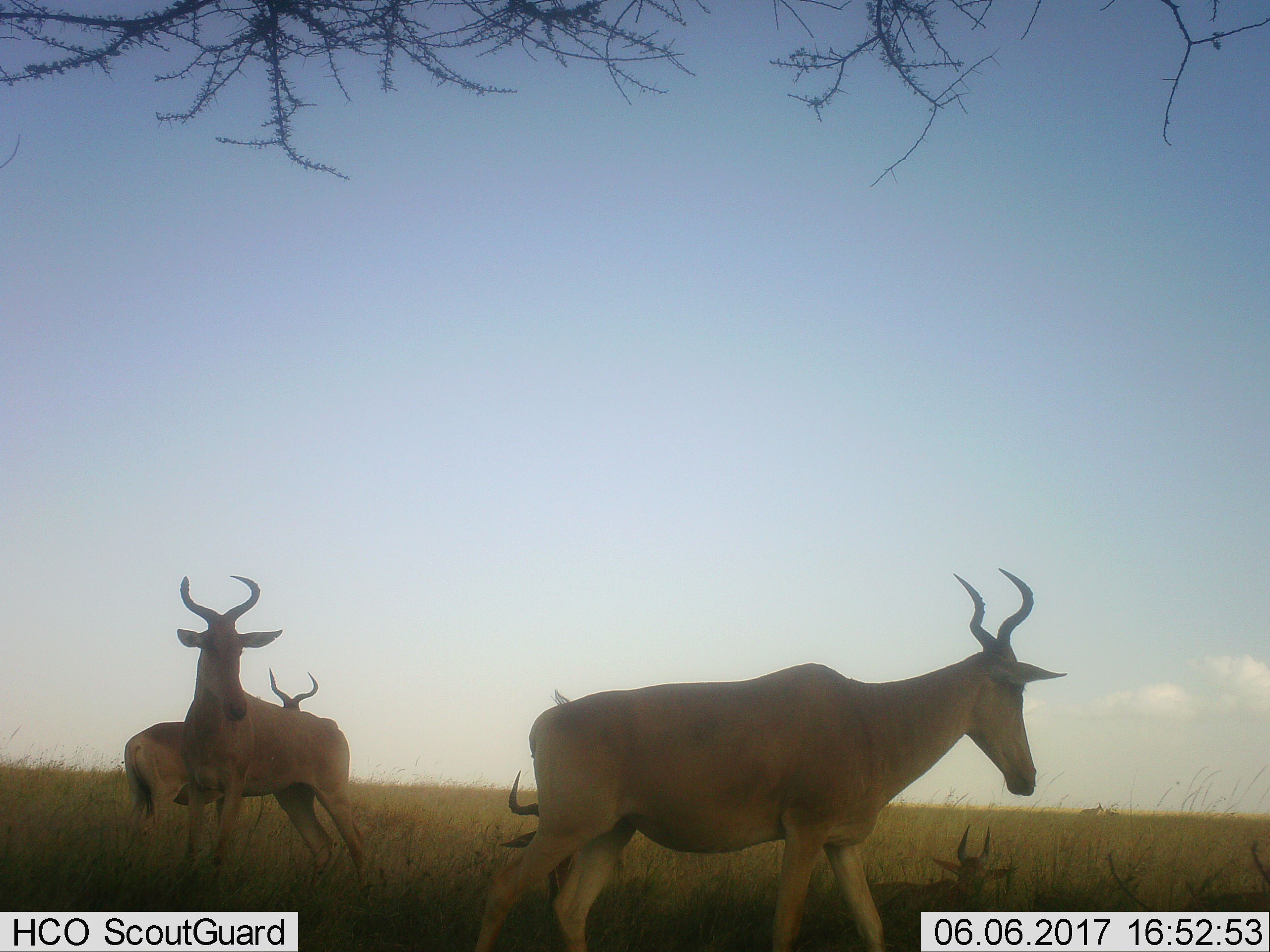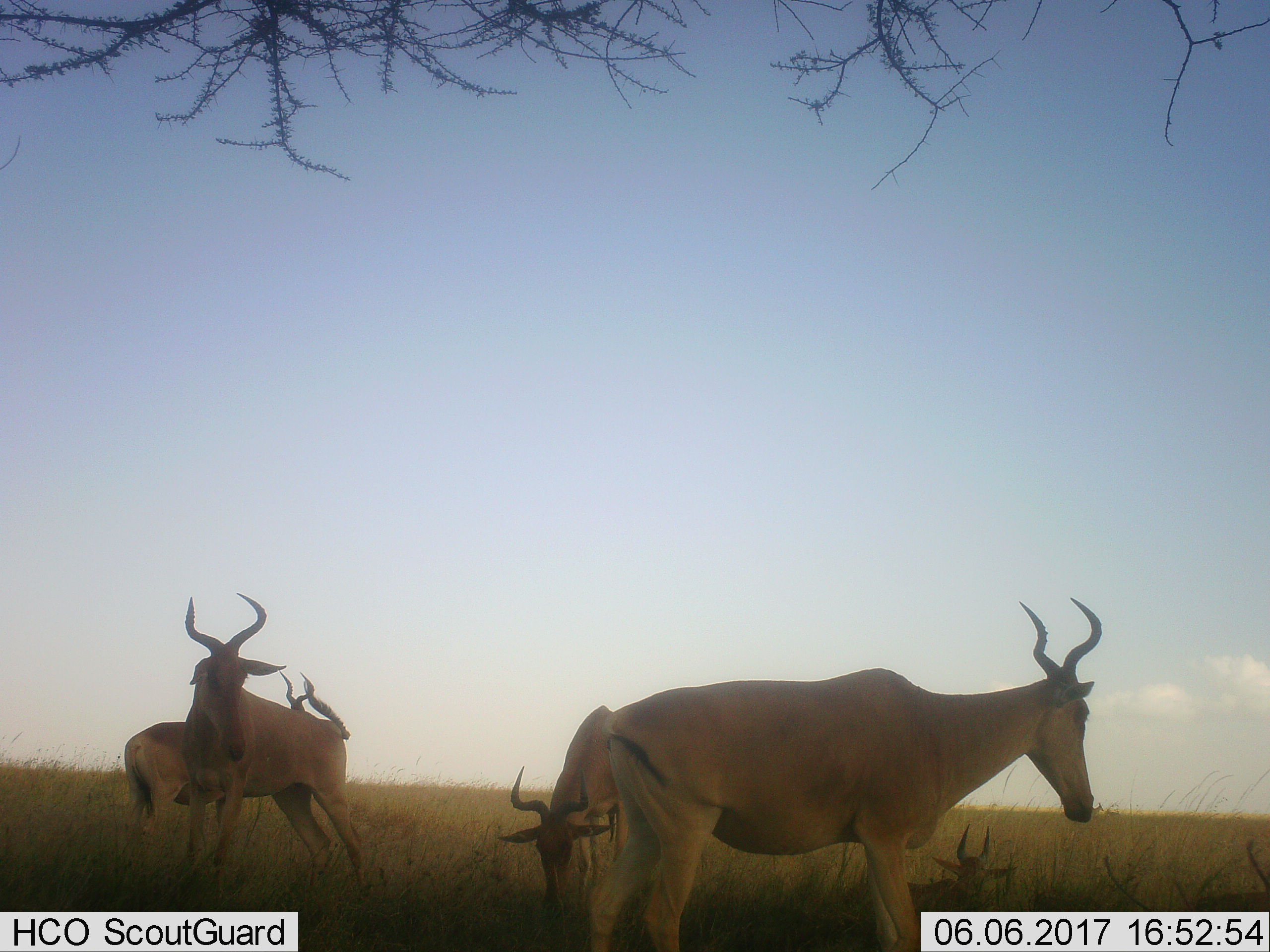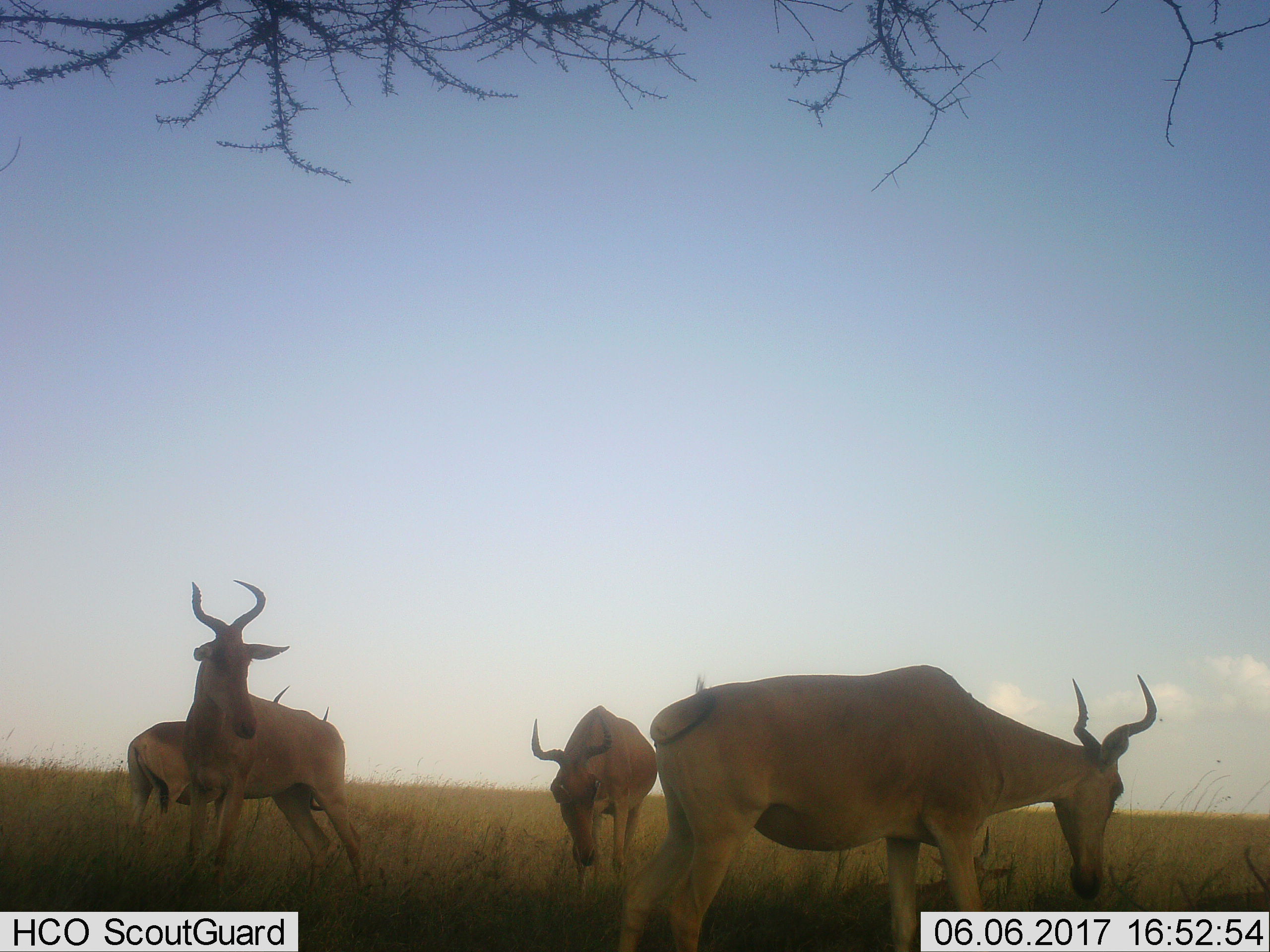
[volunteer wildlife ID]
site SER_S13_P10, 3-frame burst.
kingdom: Animalia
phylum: Chordata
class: Mammalia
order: Artiodactyla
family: Bovidae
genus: Alcelaphus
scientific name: Alcelaphus buselaphus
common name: hartebeest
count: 5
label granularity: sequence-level